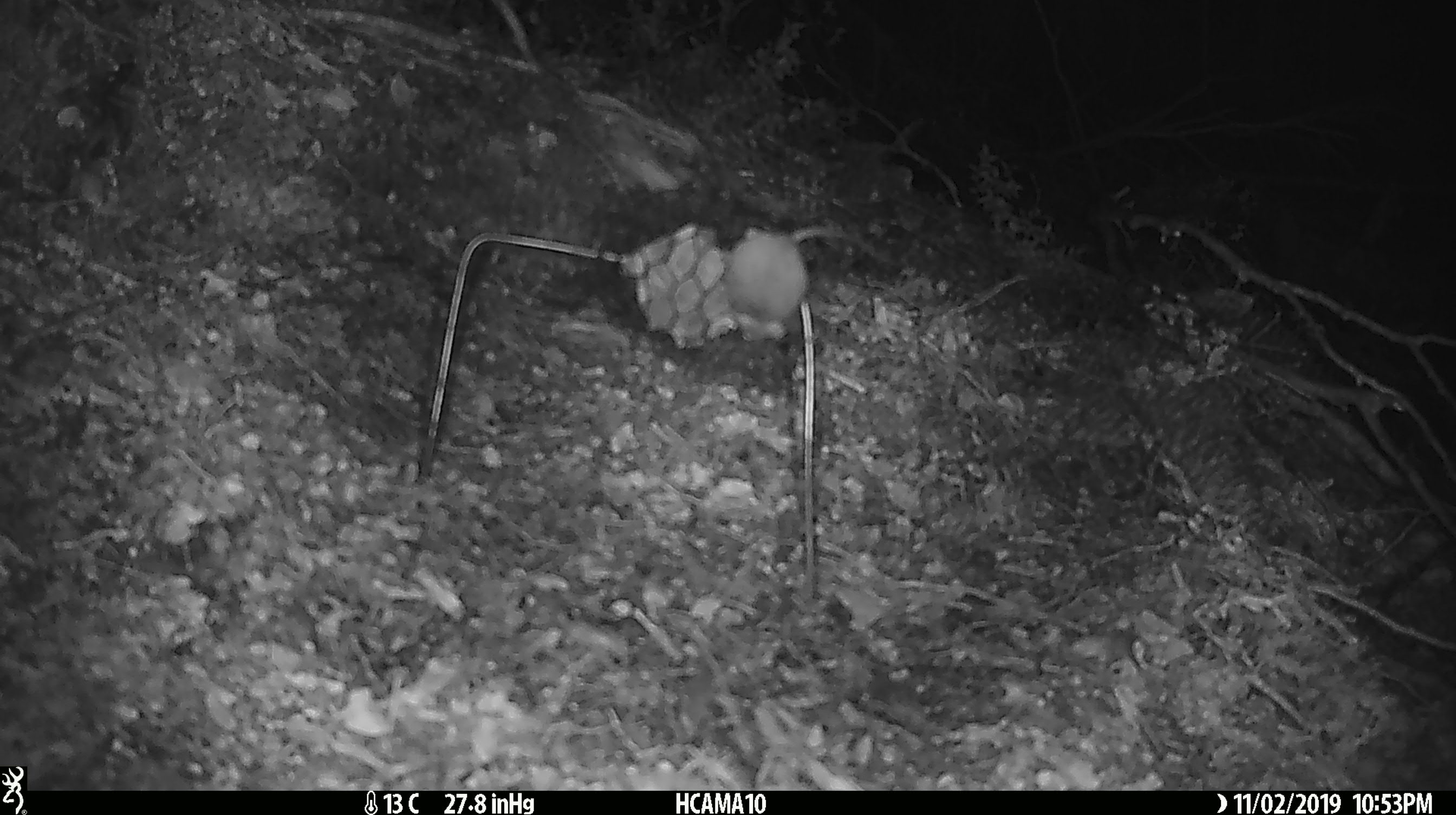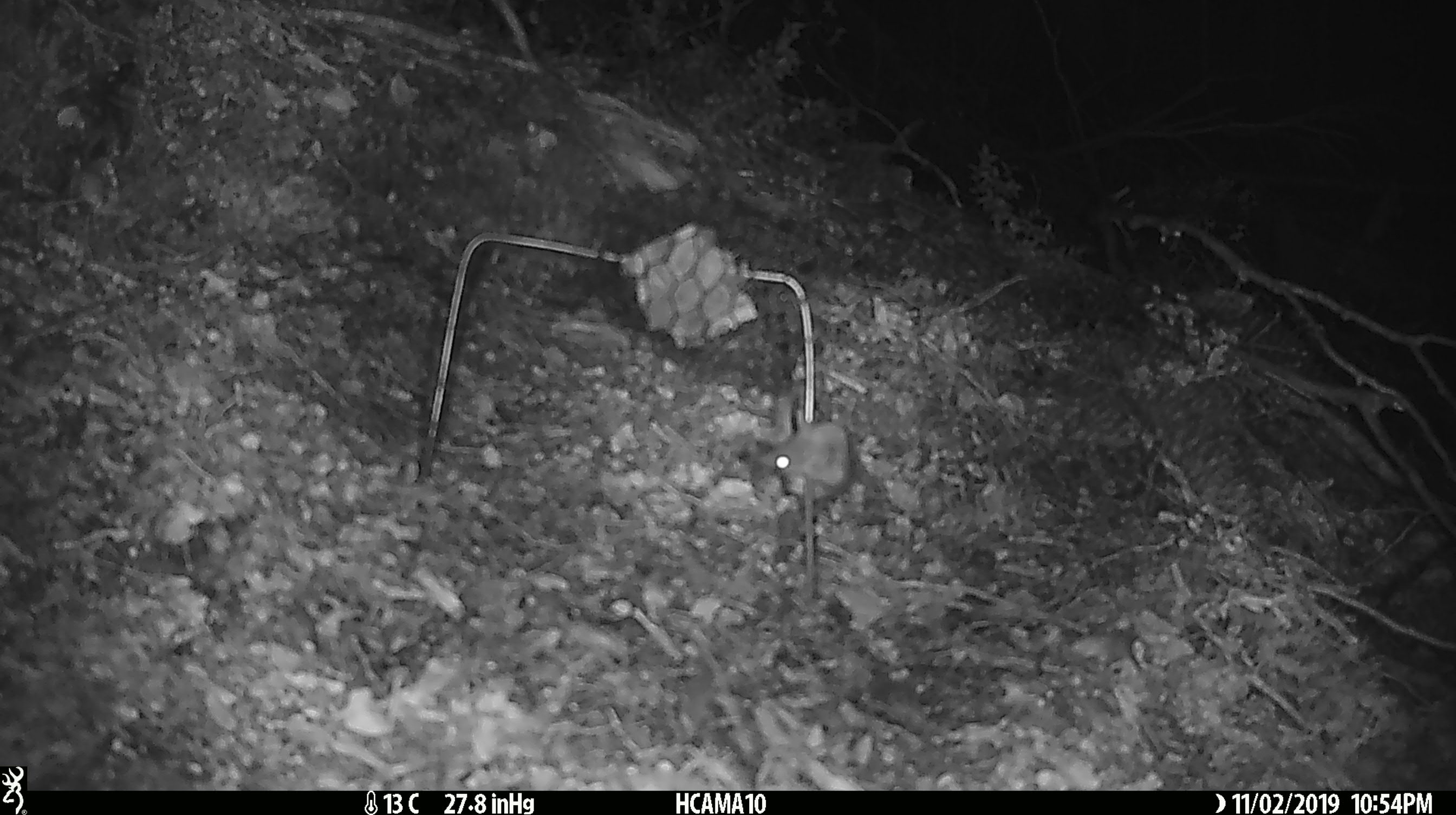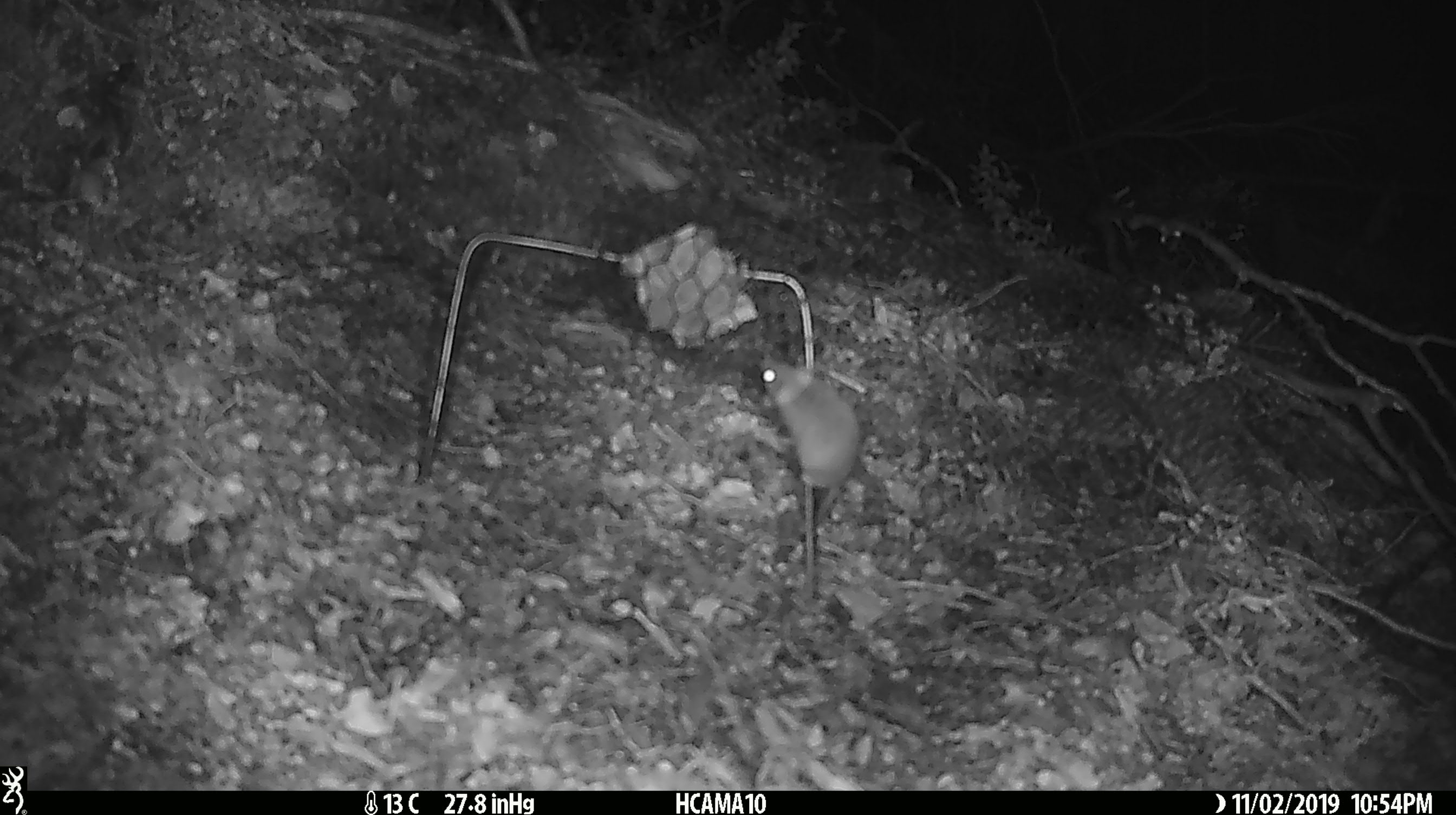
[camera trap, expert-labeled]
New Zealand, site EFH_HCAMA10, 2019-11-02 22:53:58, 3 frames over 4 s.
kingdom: Animalia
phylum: Chordata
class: Mammalia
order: Rodentia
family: Muridae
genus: Mus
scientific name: Mus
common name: mouse